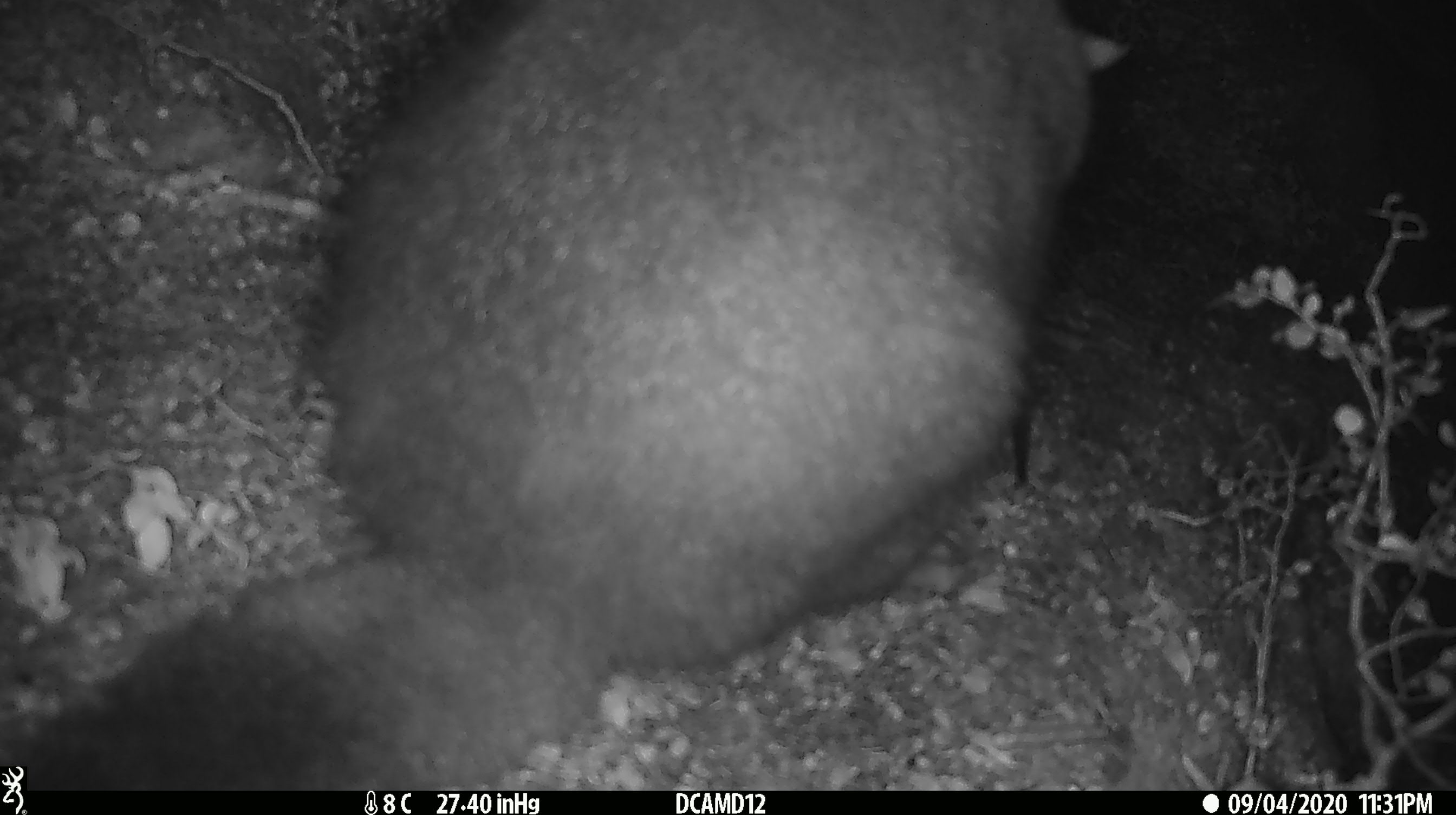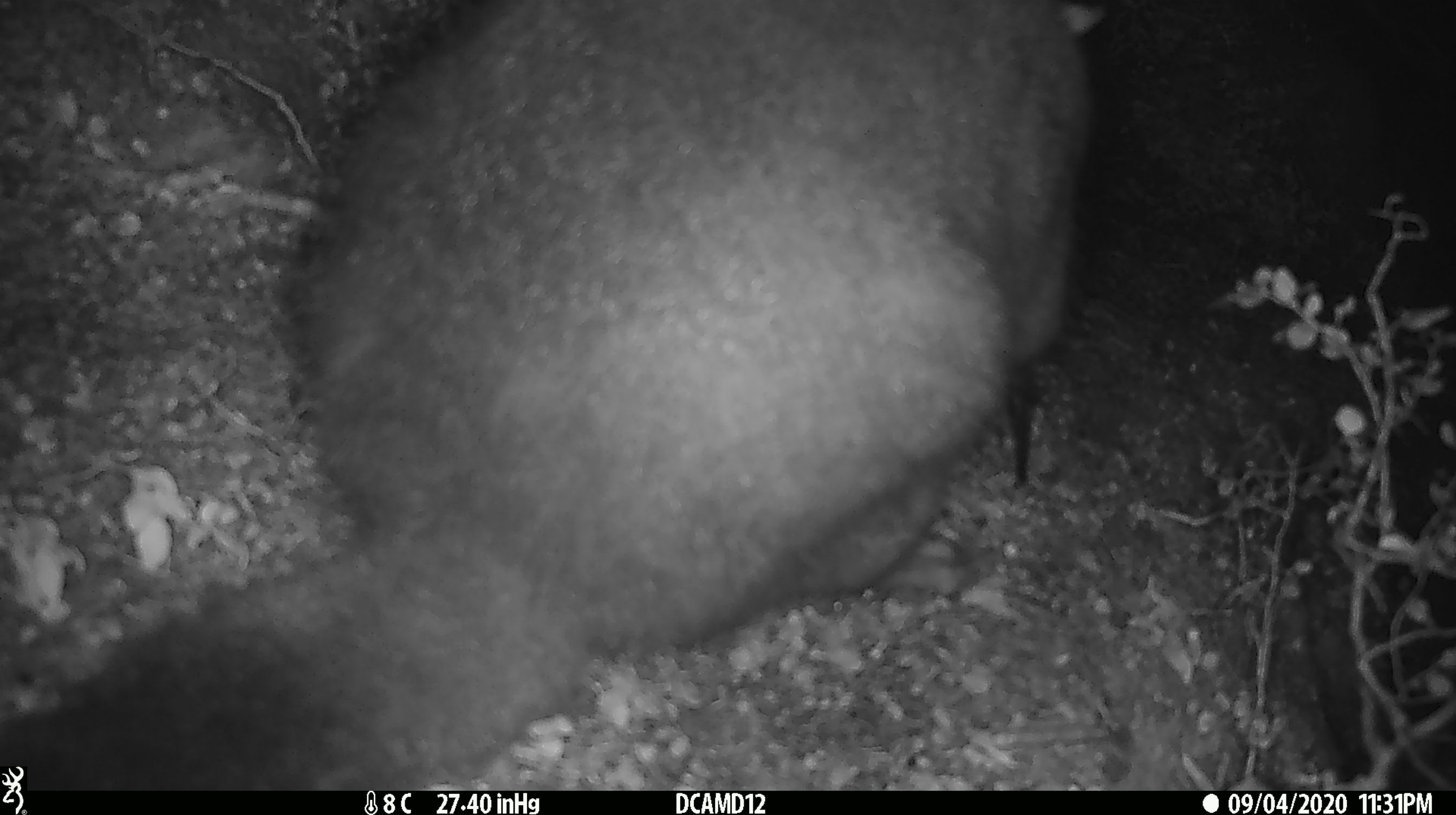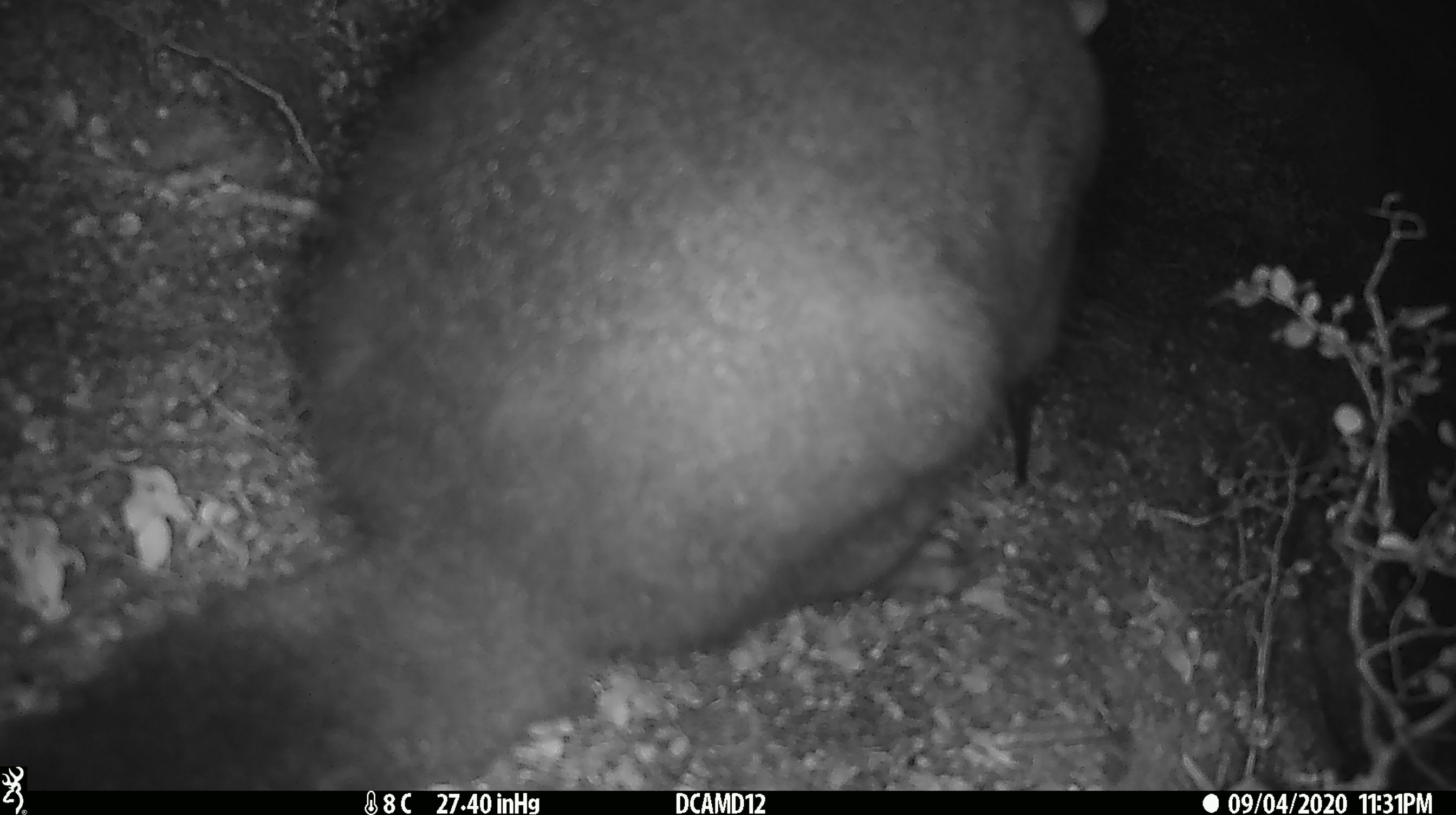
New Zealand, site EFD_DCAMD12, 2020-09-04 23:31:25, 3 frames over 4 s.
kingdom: Animalia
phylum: Chordata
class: Mammalia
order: Diprotodontia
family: Phalangeridae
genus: Trichosurus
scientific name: Trichosurus vulpecula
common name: common brushtail possum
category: possum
Possum (common brushtail possum) (Trichosurus vulpecula).